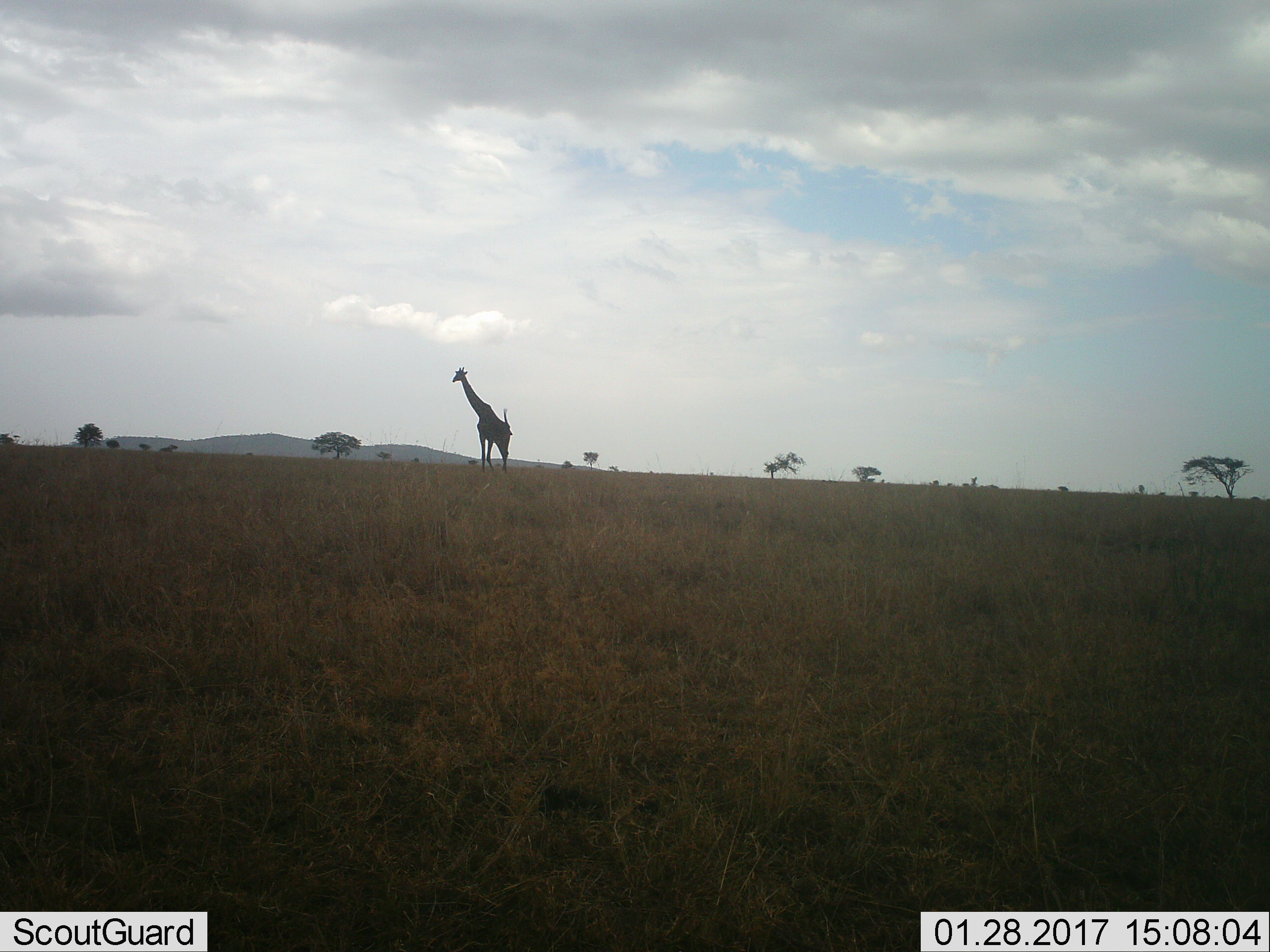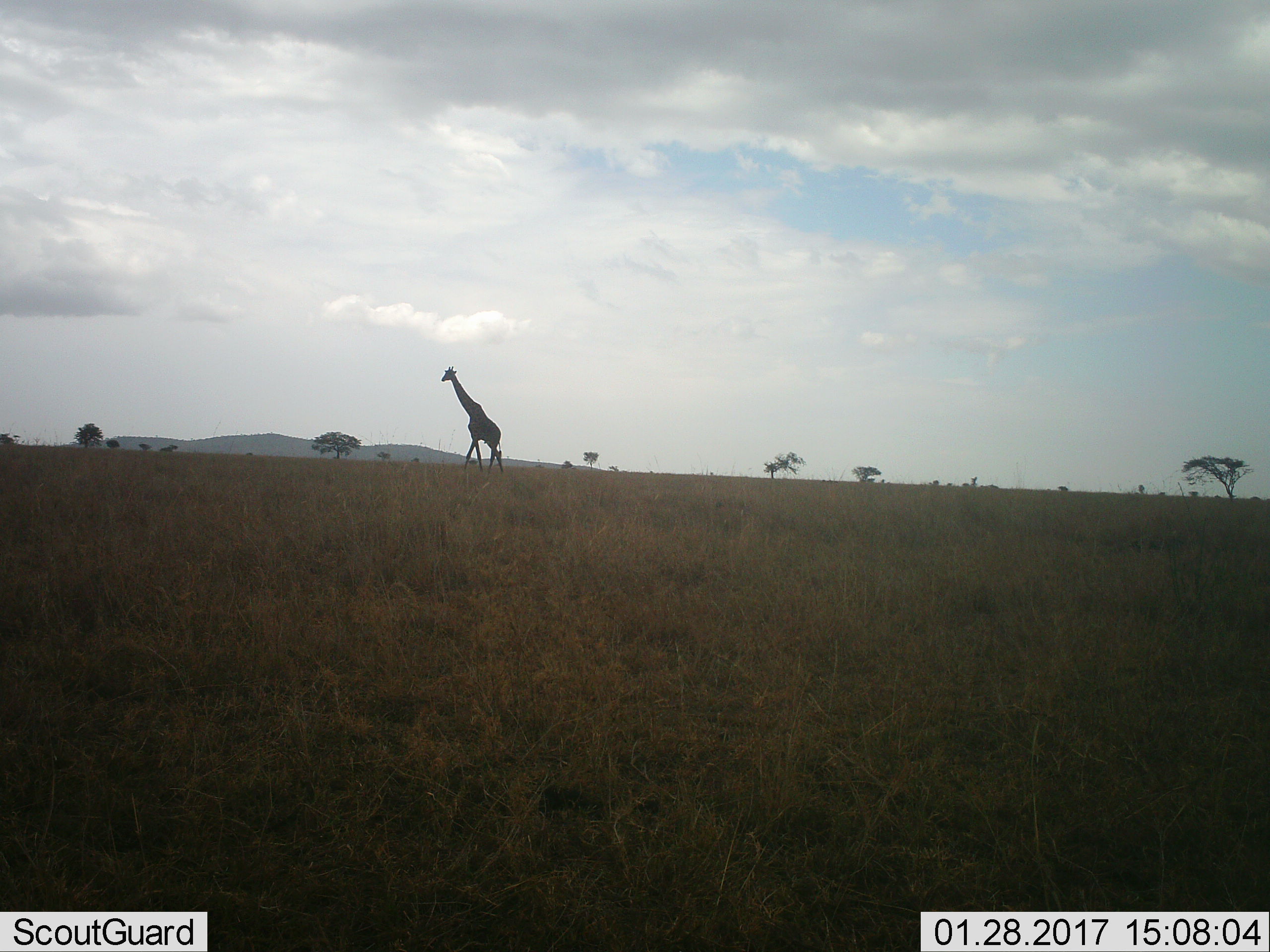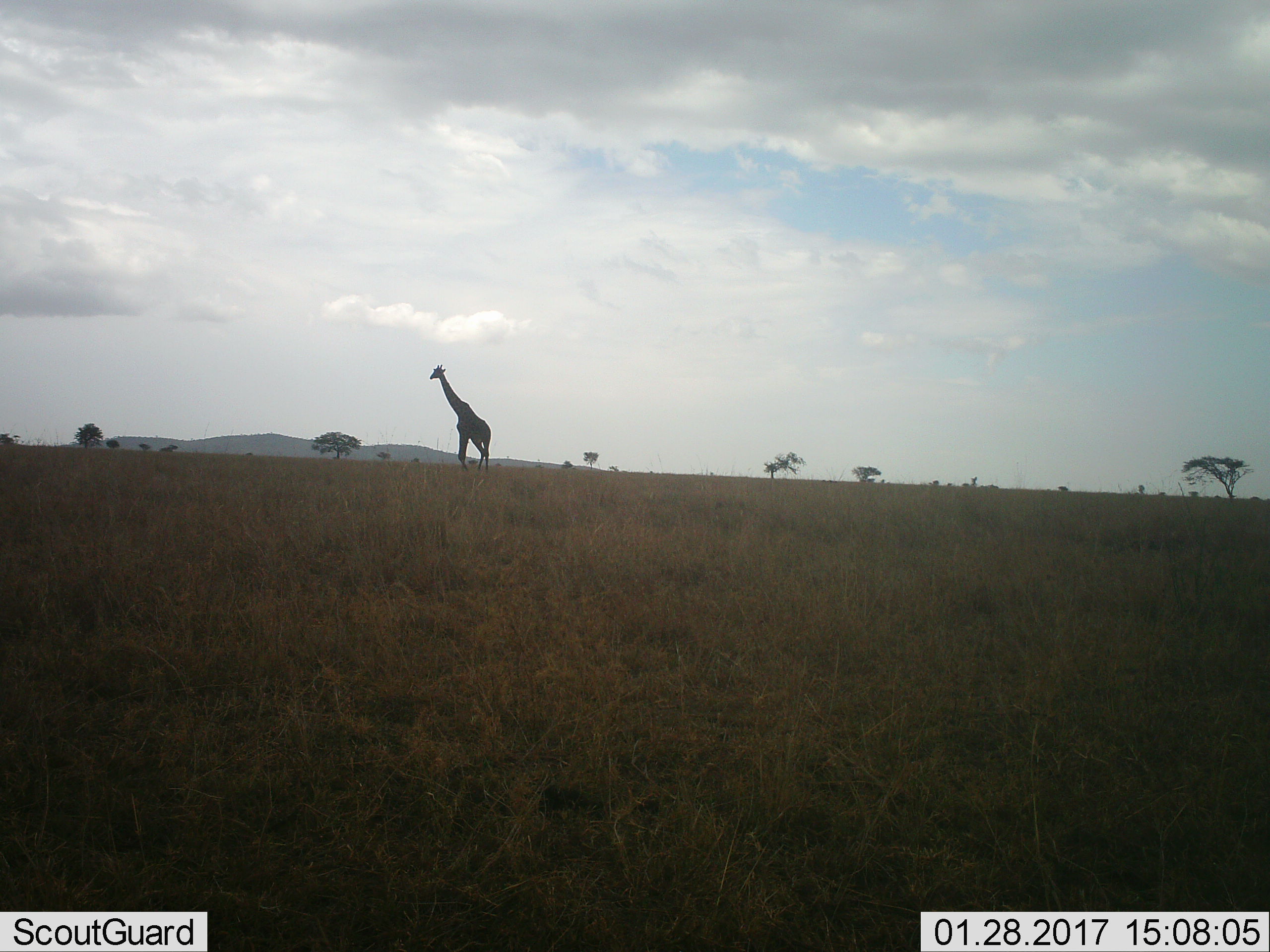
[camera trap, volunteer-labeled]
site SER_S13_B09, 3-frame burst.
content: unidentified animal